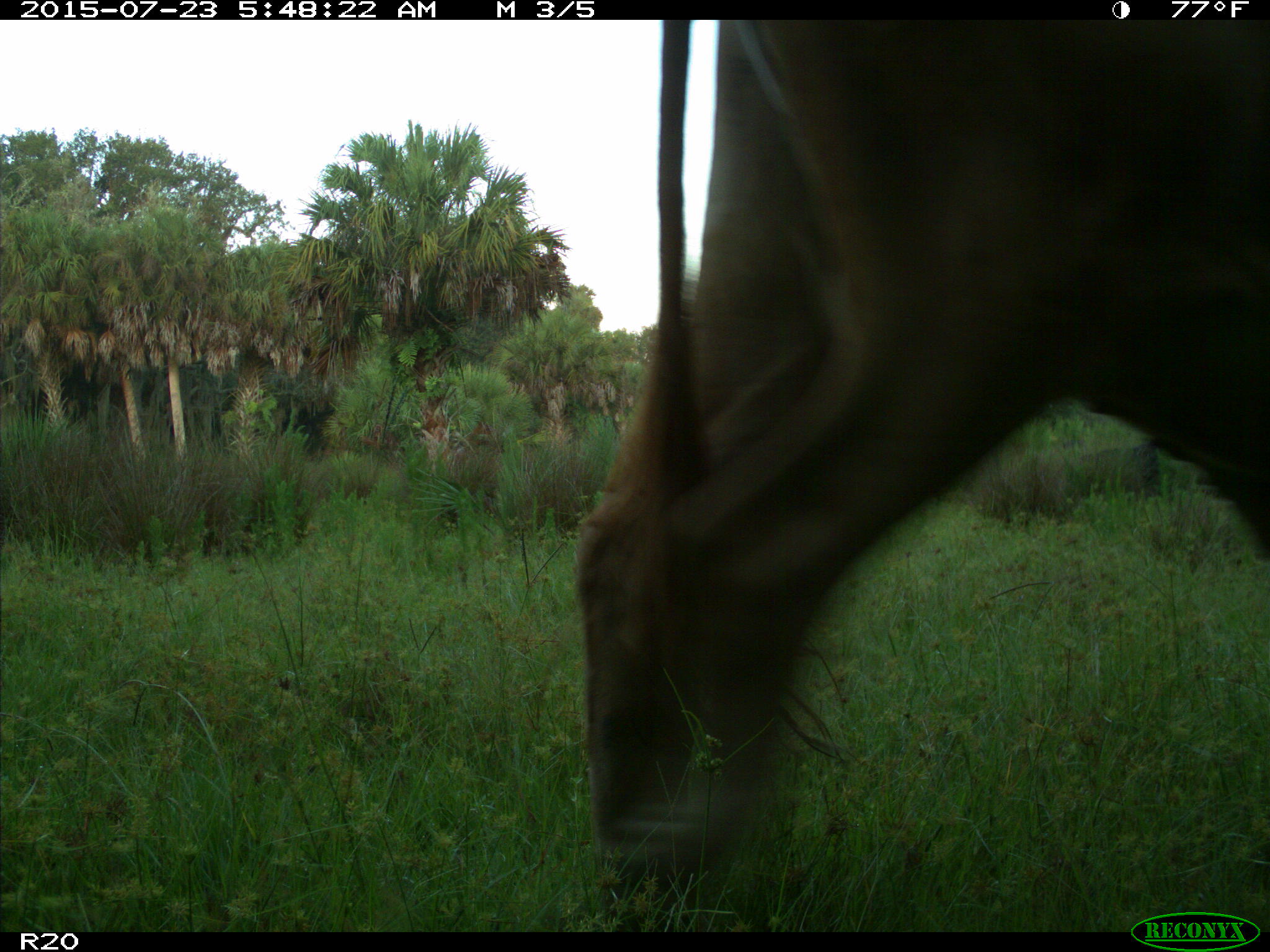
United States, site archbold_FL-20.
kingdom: Animalia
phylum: Chordata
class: Mammalia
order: Artiodactyla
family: Bovidae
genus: Bos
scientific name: Bos taurus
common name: domestic cow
Bos taurus (domestic cow).